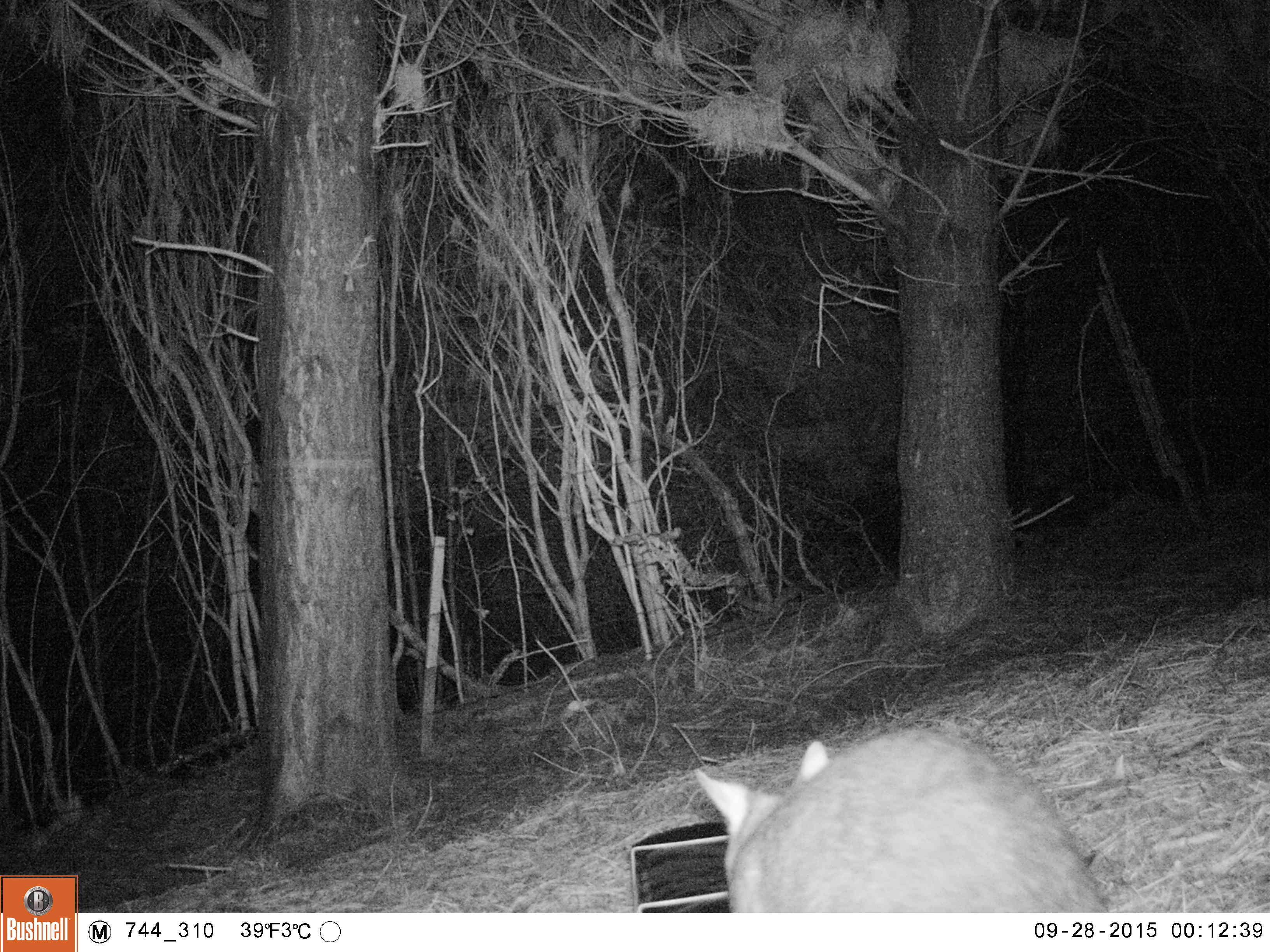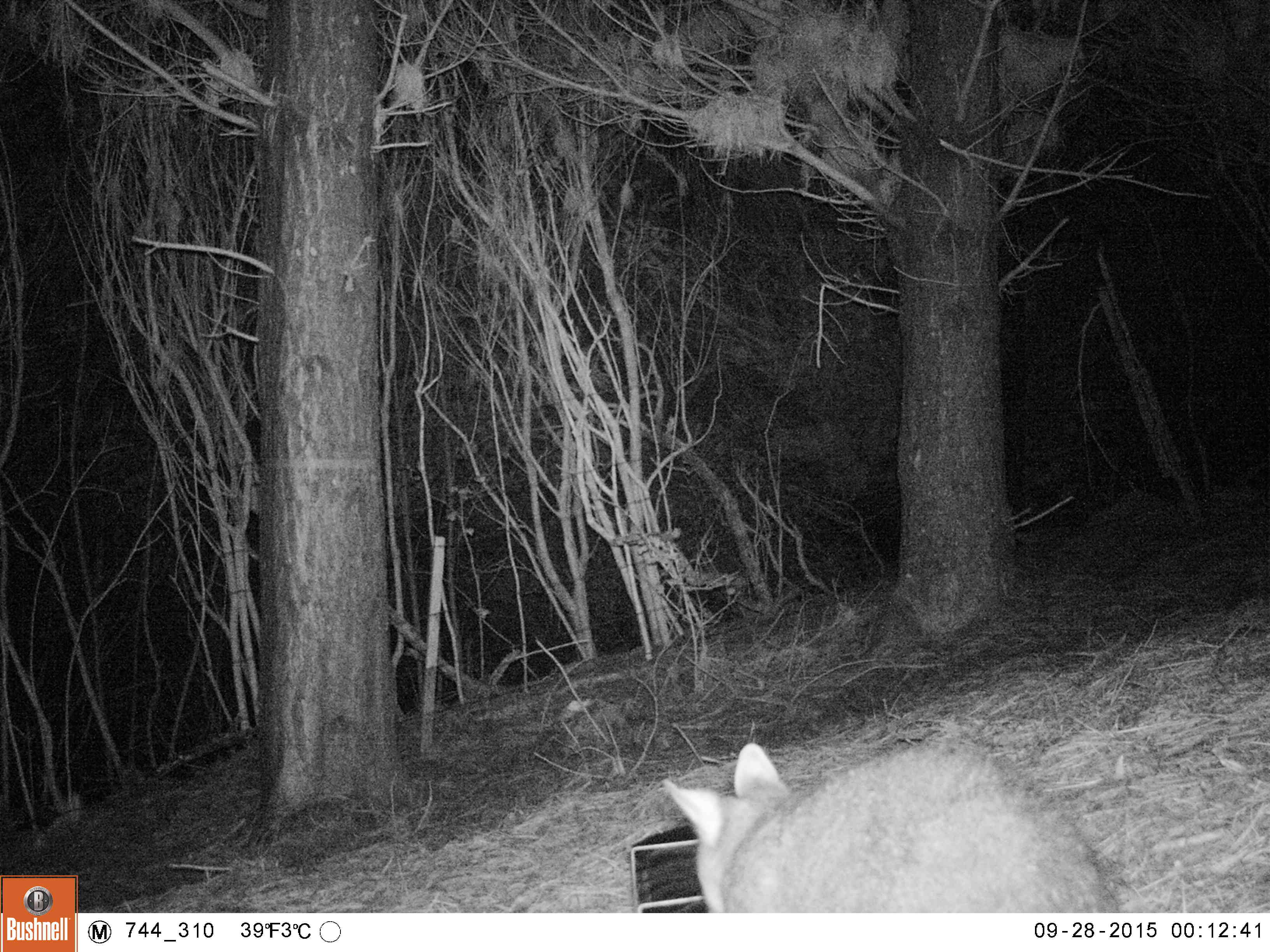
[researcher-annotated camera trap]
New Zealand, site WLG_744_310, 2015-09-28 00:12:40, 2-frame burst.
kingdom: Animalia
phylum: Chordata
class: Mammalia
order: Diprotodontia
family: Phalangeridae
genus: Trichosurus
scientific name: Trichosurus vulpecula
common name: common brushtail possum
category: possum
Possum (common brushtail possum) (Trichosurus vulpecula).